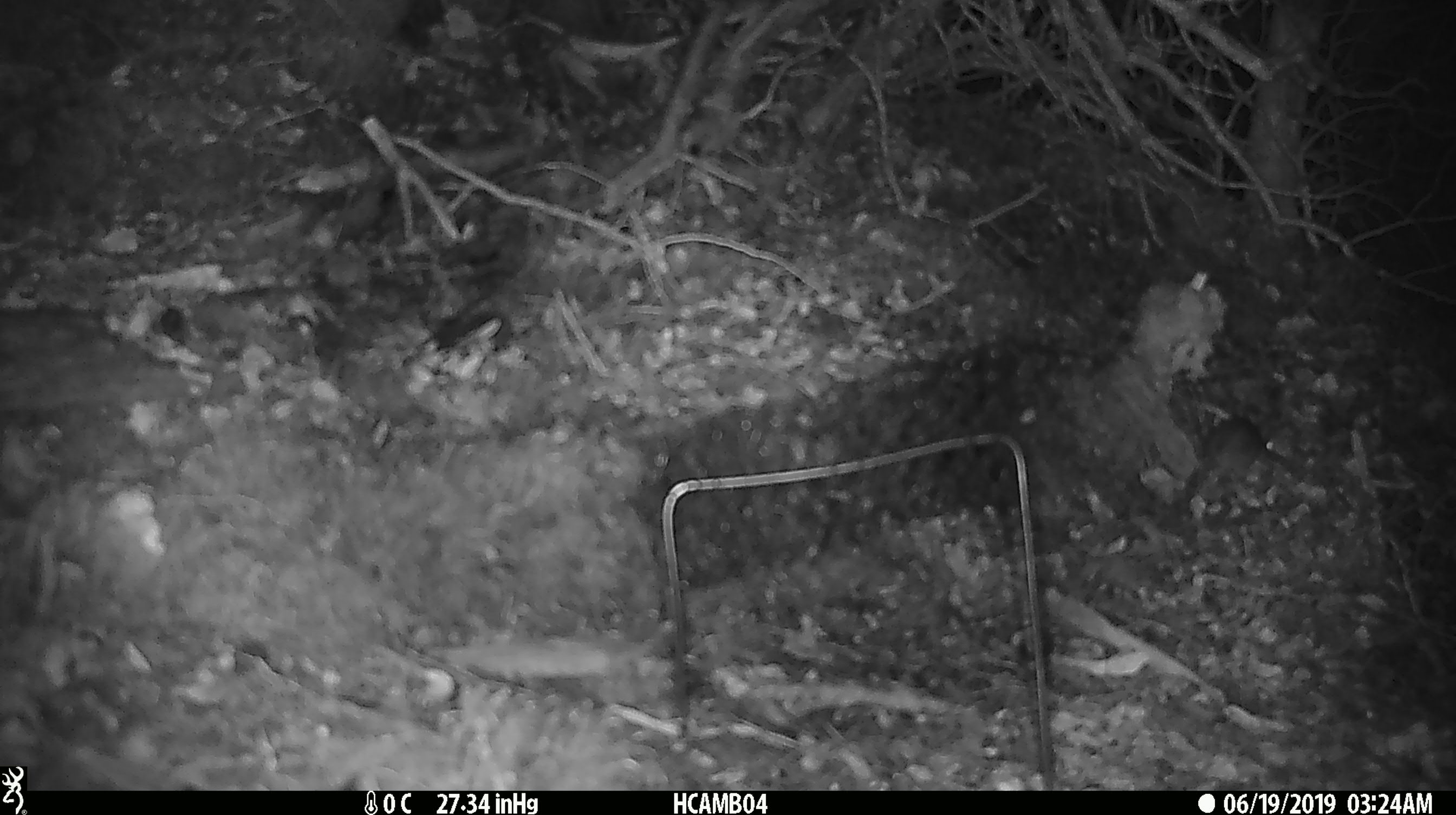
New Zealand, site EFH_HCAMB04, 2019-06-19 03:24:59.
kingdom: Animalia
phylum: Chordata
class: Mammalia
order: Rodentia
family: Muridae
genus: Mus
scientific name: Mus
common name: mouse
Mouse (Mus).